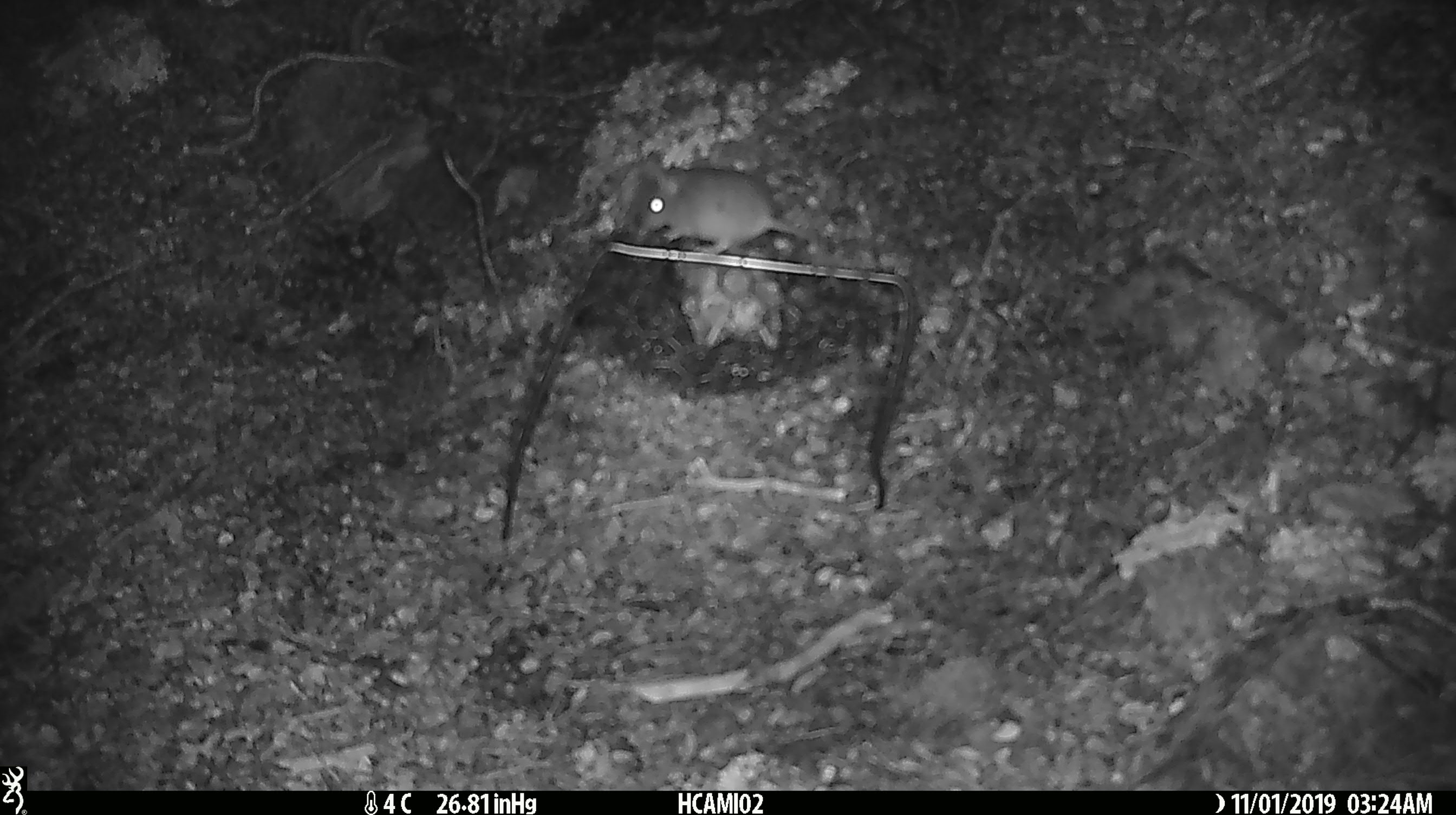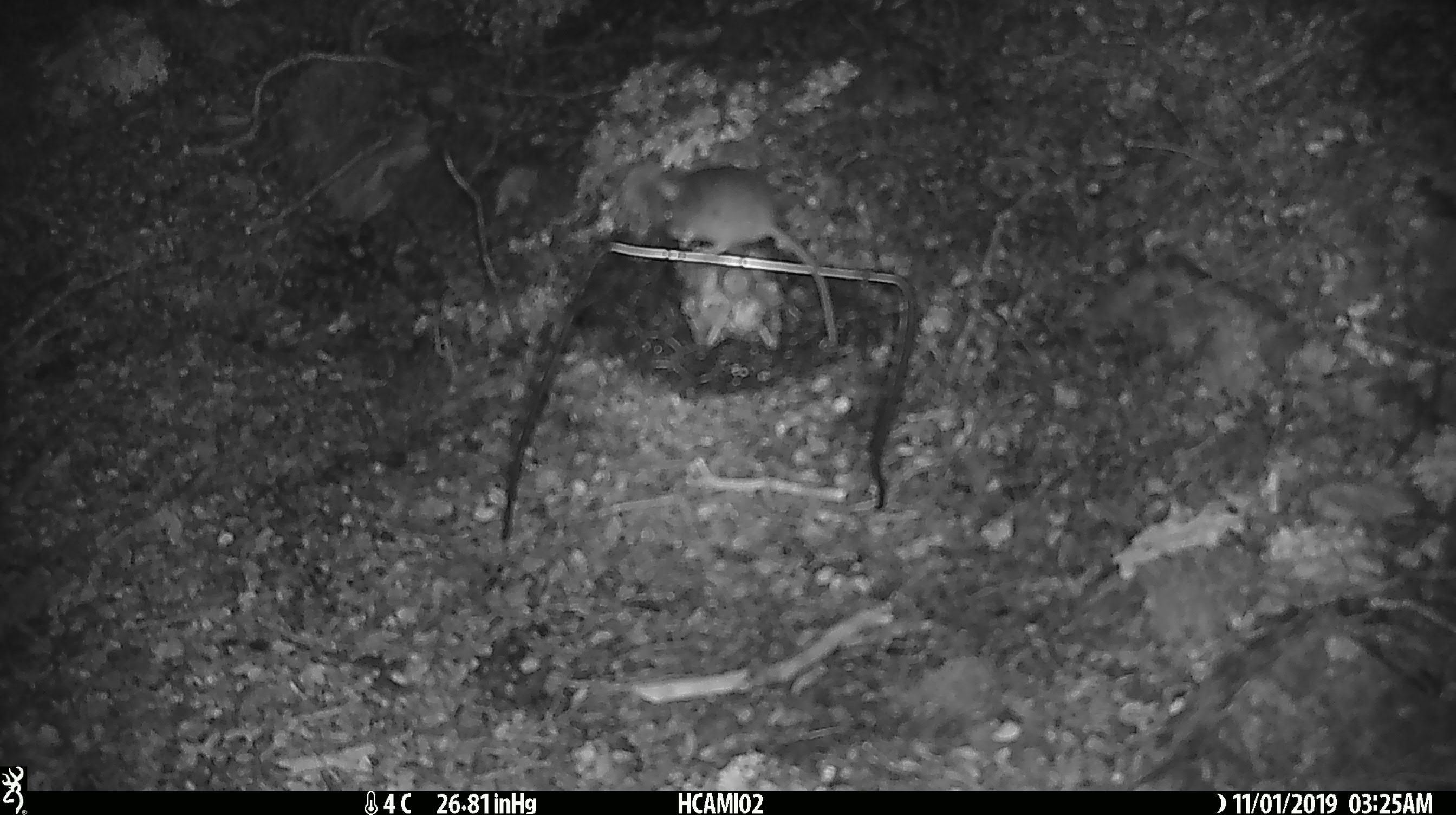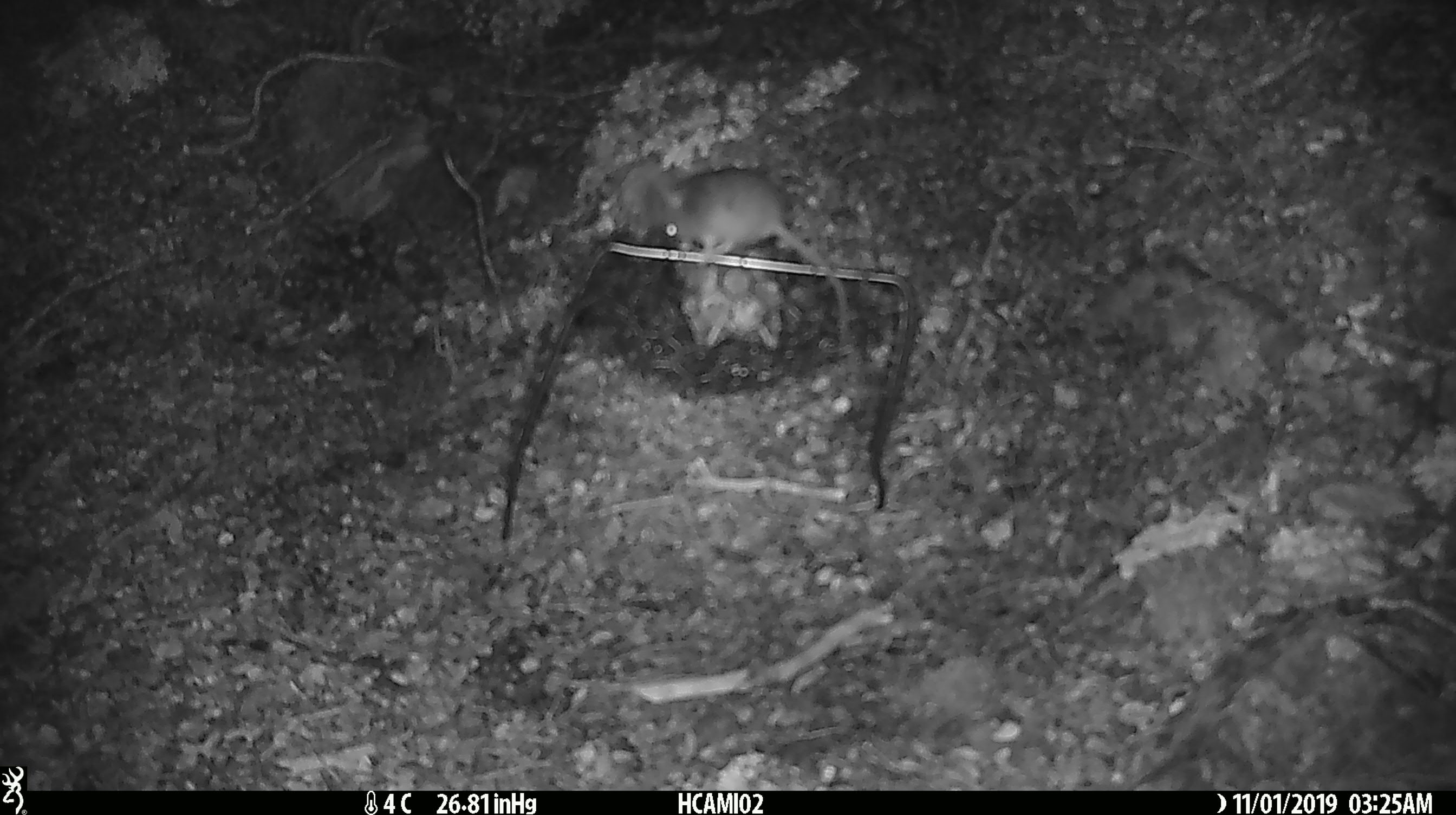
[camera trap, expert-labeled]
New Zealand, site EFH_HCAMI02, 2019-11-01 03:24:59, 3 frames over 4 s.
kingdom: Animalia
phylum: Chordata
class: Mammalia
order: Rodentia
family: Muridae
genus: Mus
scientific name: Mus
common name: mouse